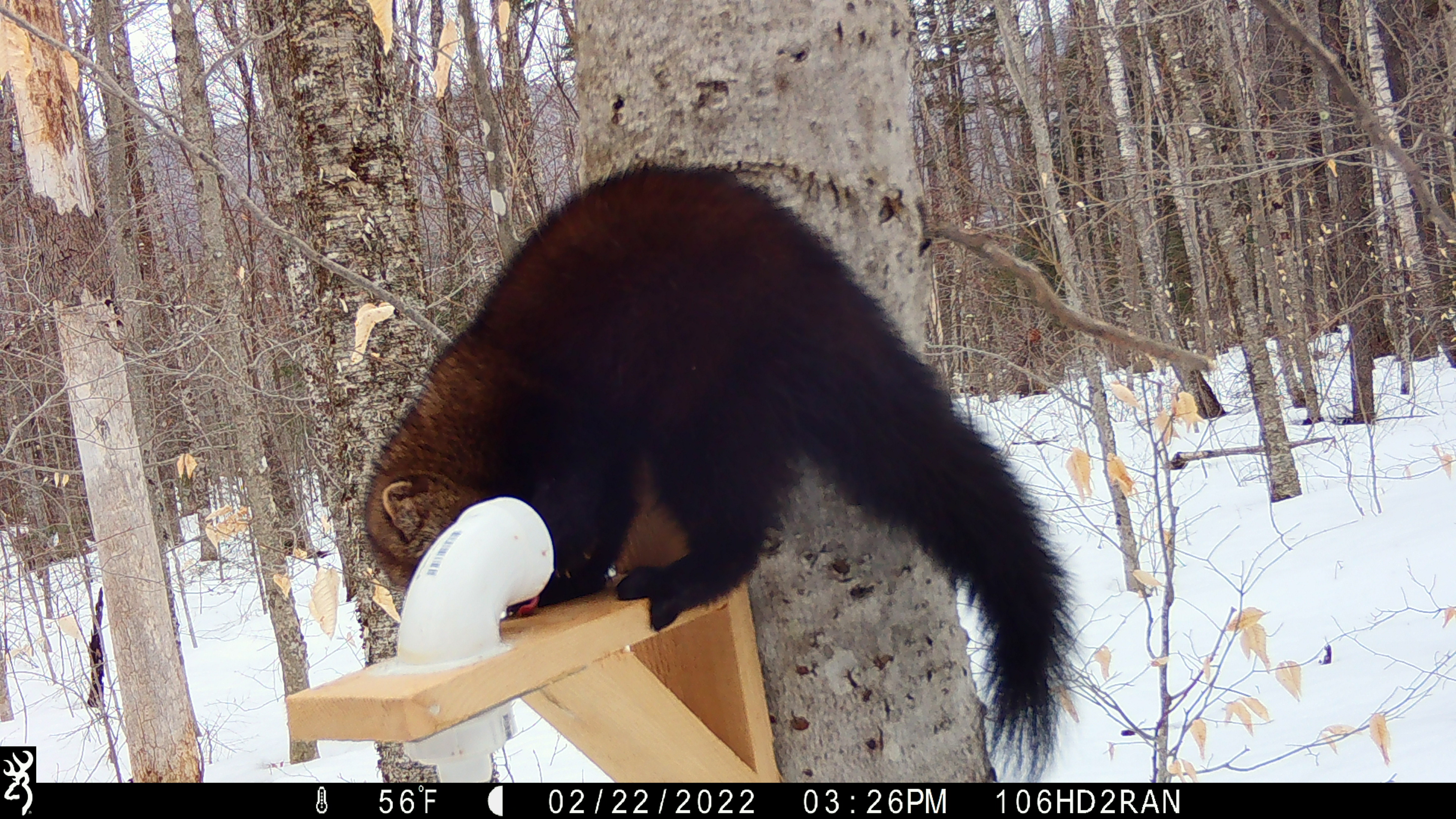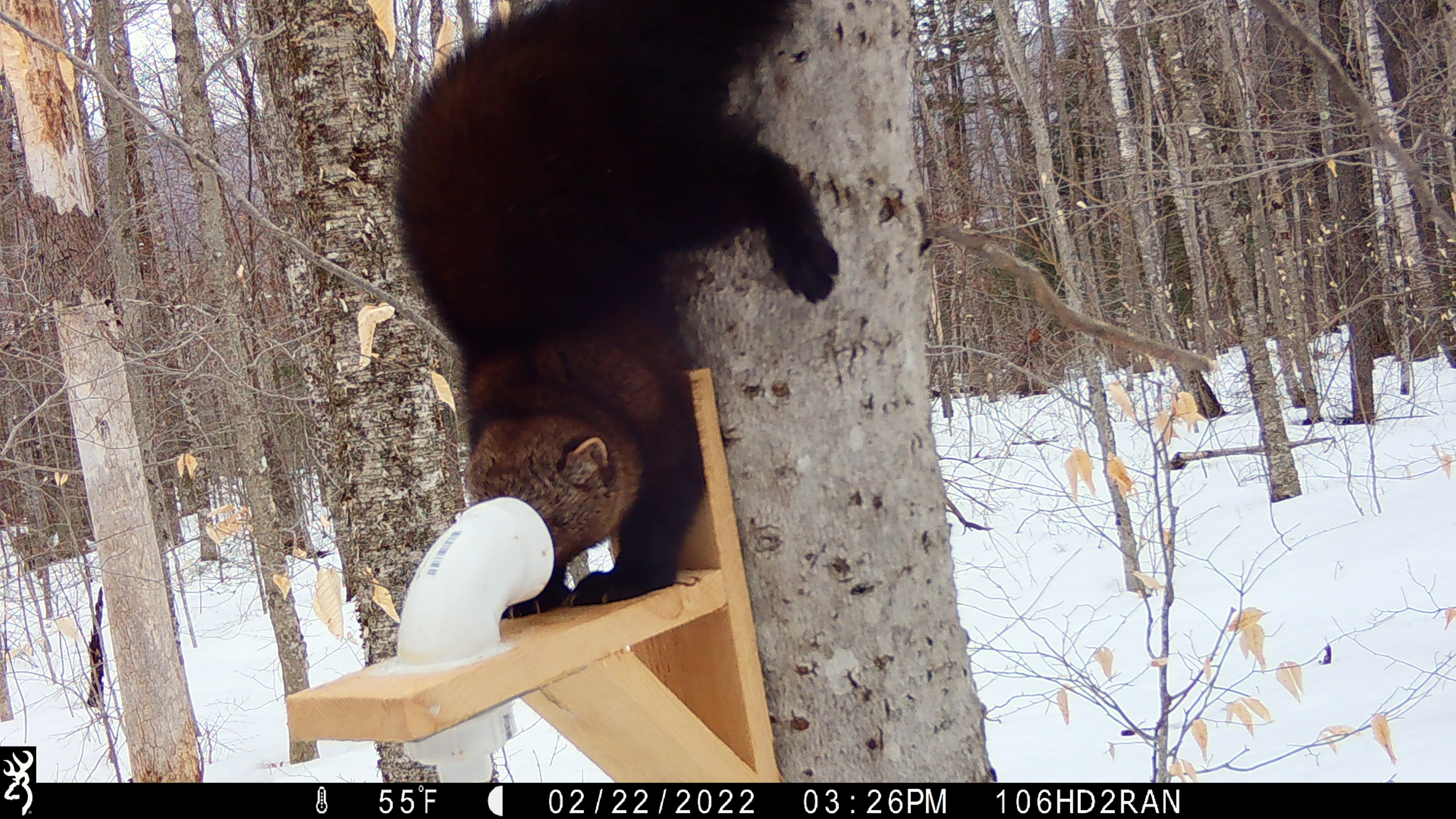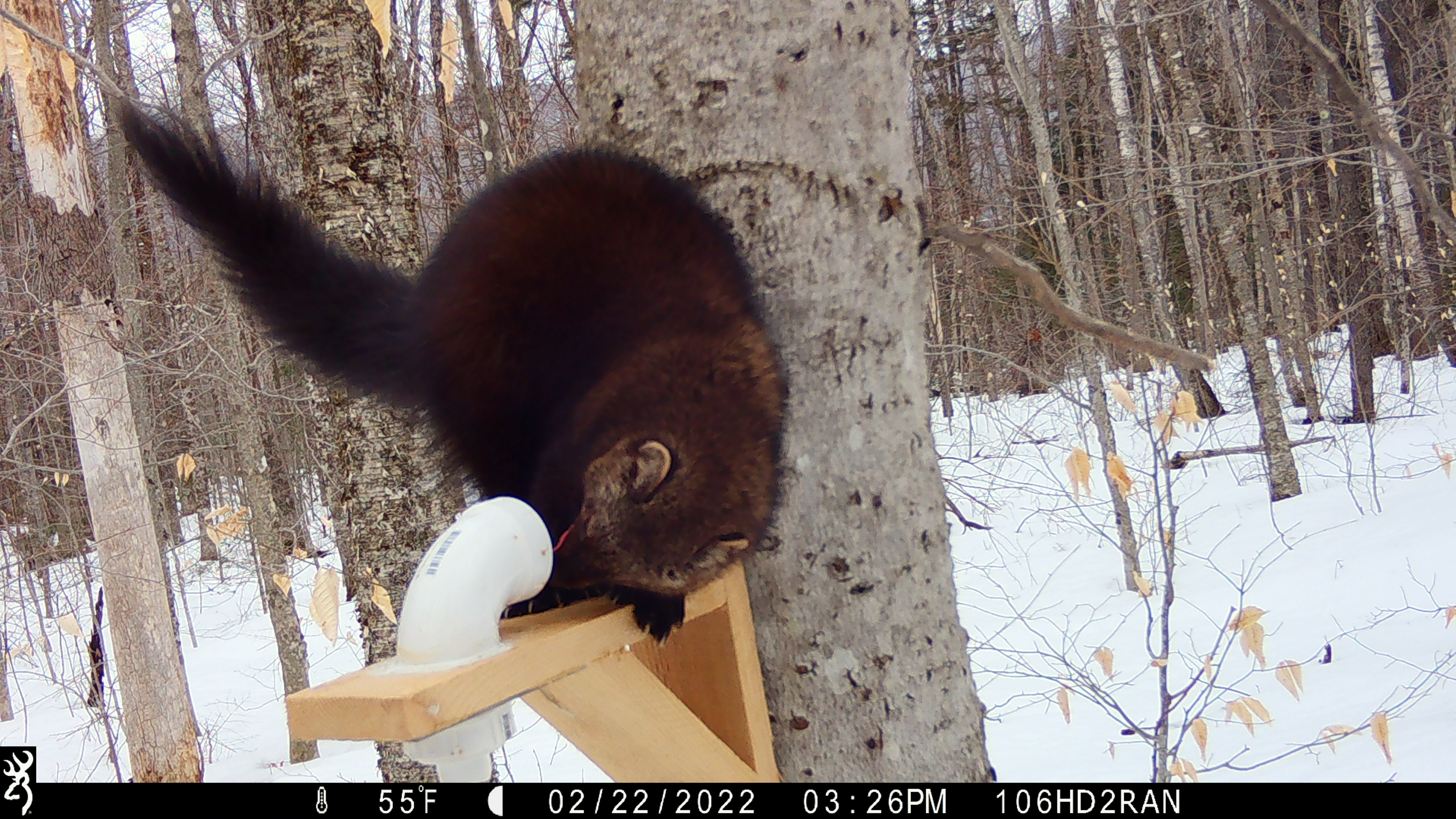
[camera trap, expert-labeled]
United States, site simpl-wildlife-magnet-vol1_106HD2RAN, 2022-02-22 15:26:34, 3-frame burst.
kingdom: Animalia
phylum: Chordata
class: Mammalia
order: Carnivora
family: Mustelidae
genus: Pekania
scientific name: Pekania pennanti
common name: fisher